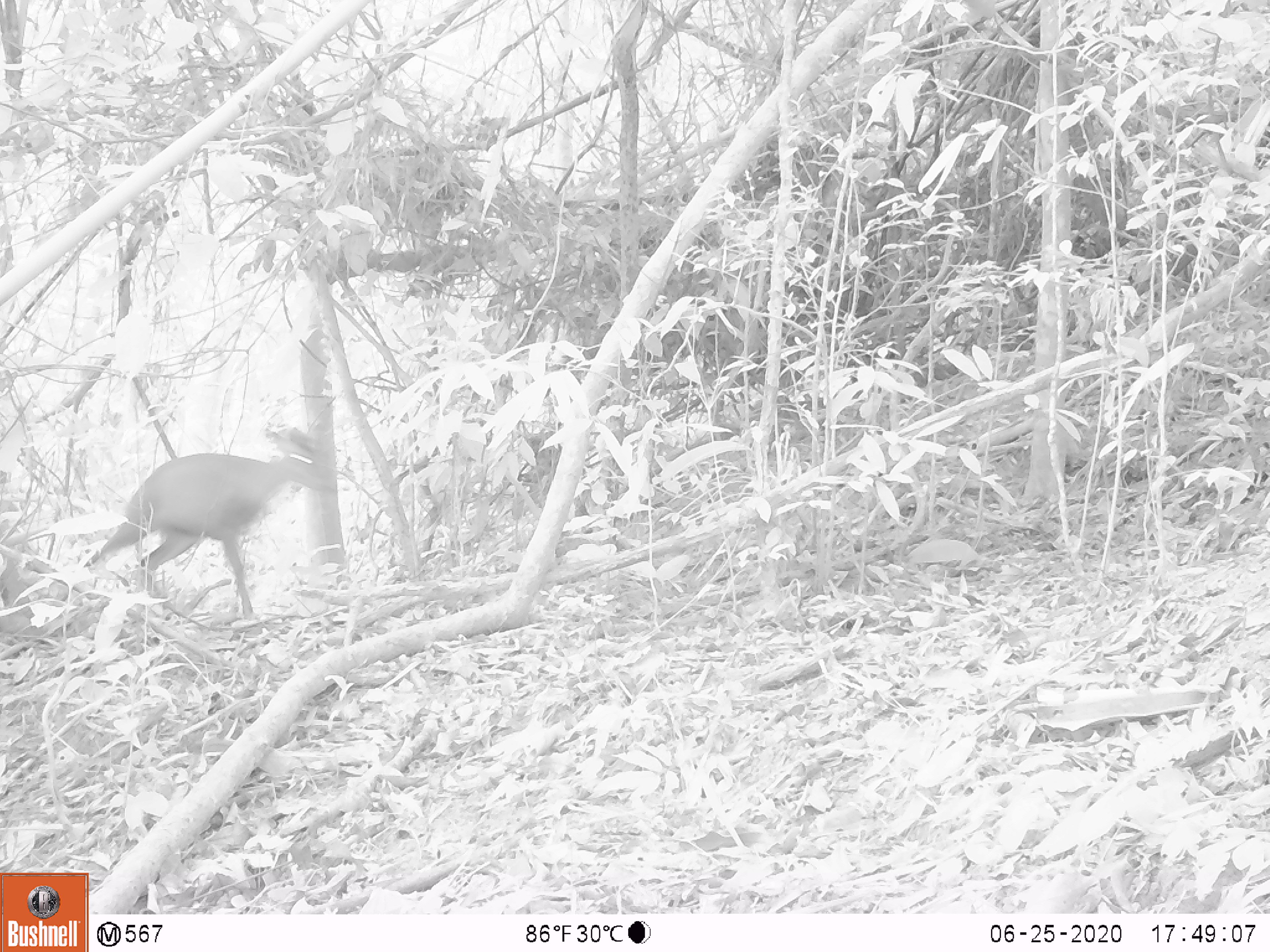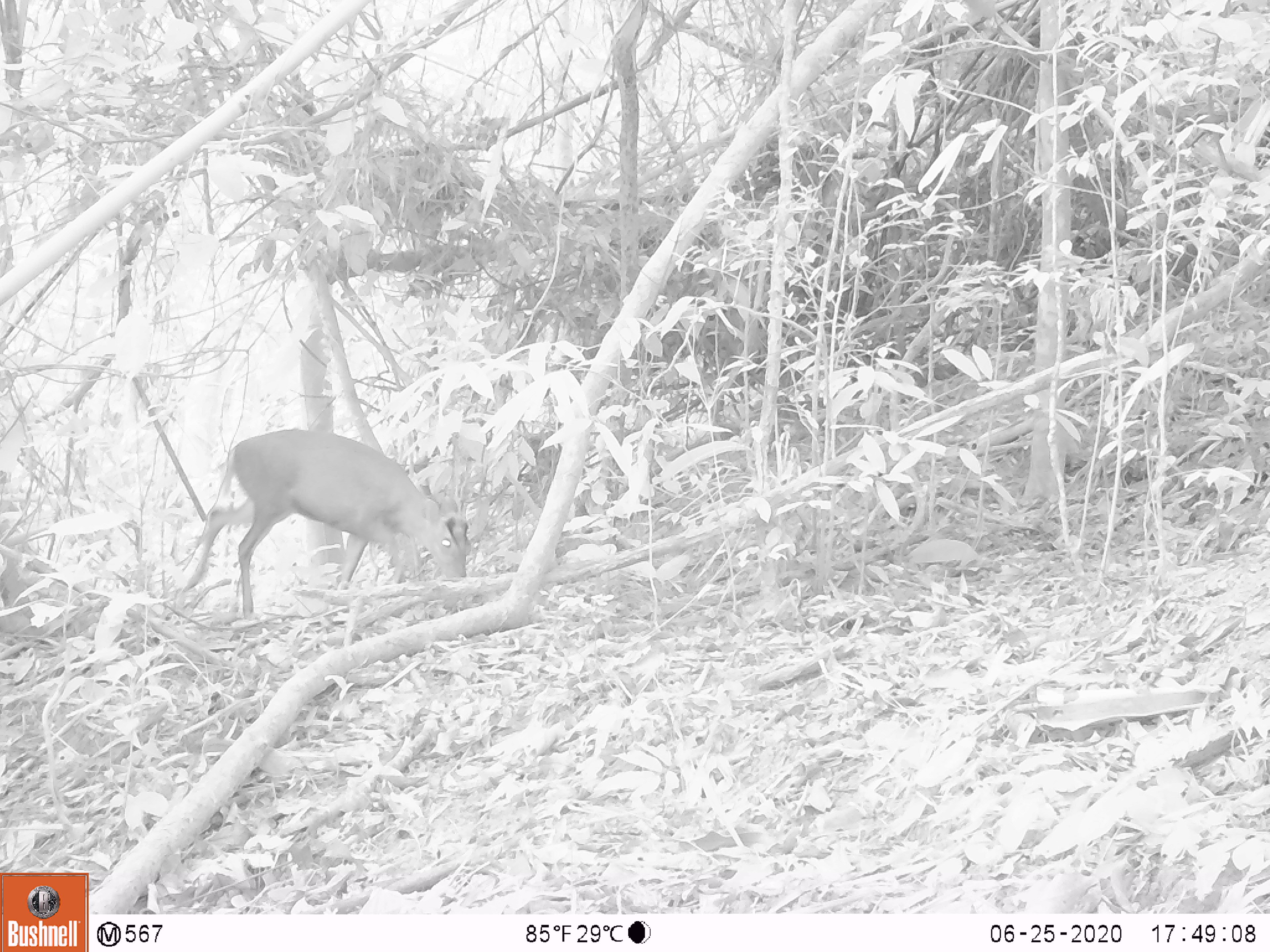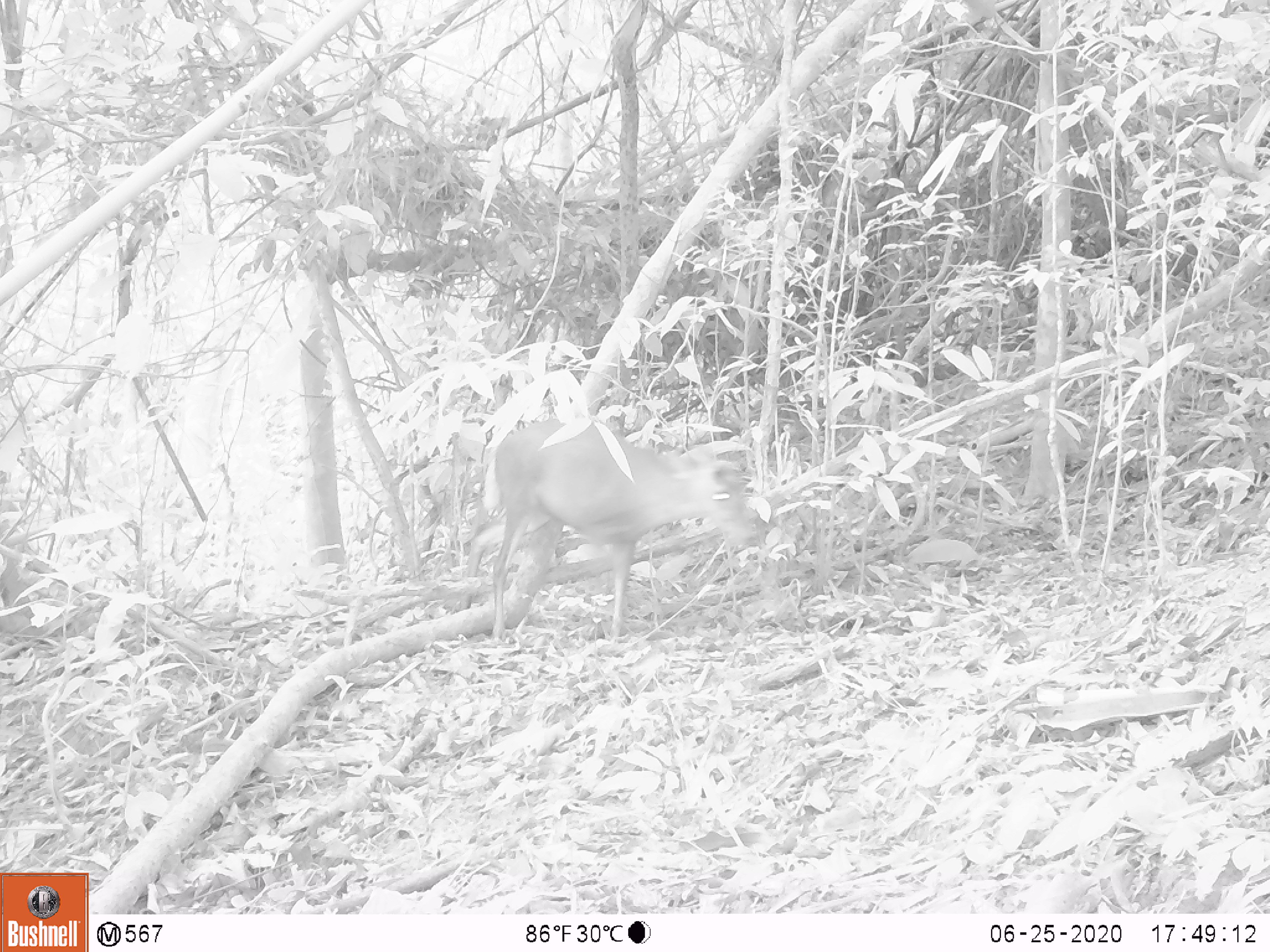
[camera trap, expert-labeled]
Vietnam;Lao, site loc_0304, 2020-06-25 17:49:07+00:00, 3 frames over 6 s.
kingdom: Animalia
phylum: Chordata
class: Mammalia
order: Artiodactyla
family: Cervidae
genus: Muntiacus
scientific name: Muntiacus rooseveltorum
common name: roosevelt's muntjac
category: roosevelts muntjac group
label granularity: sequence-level